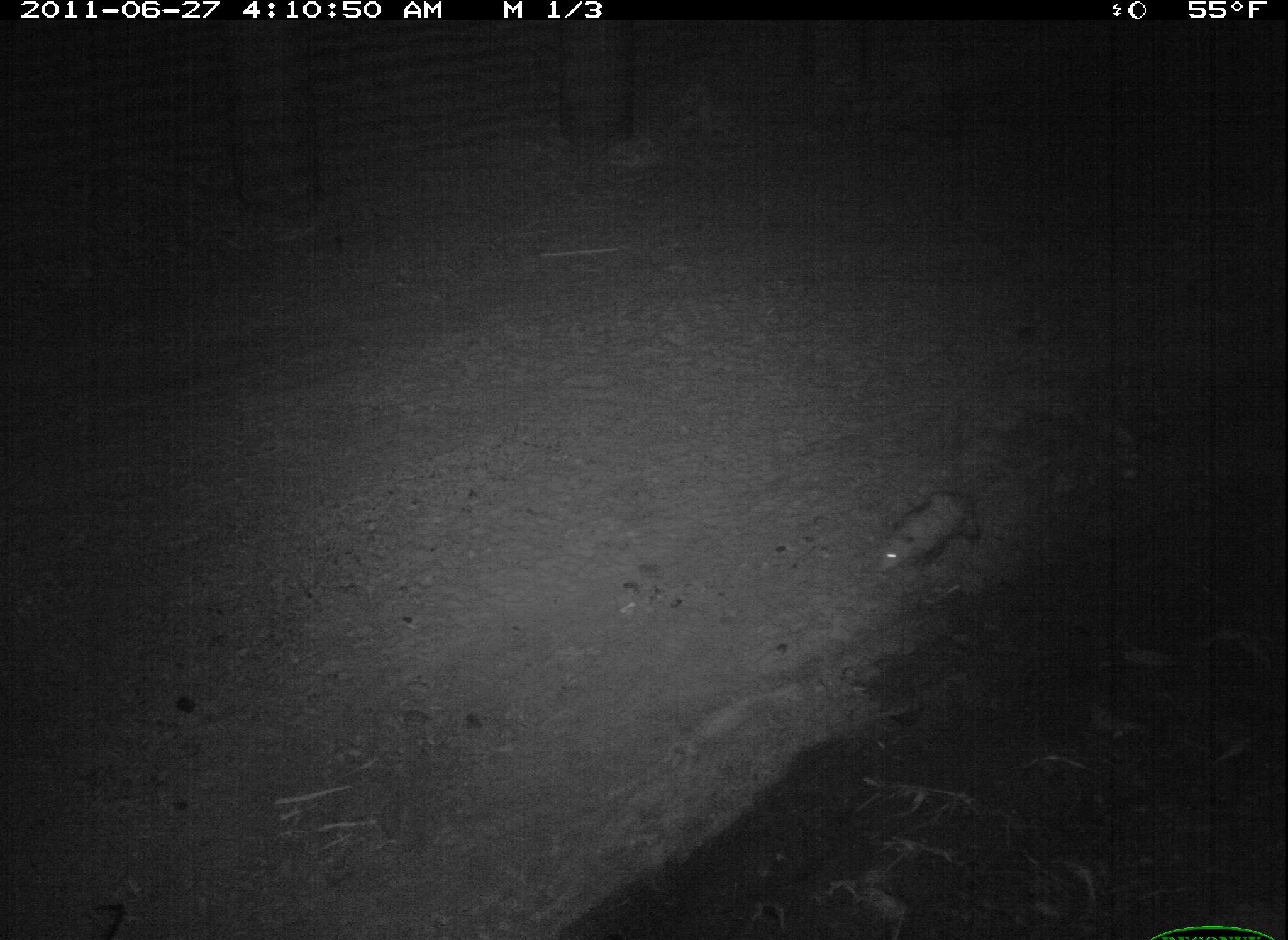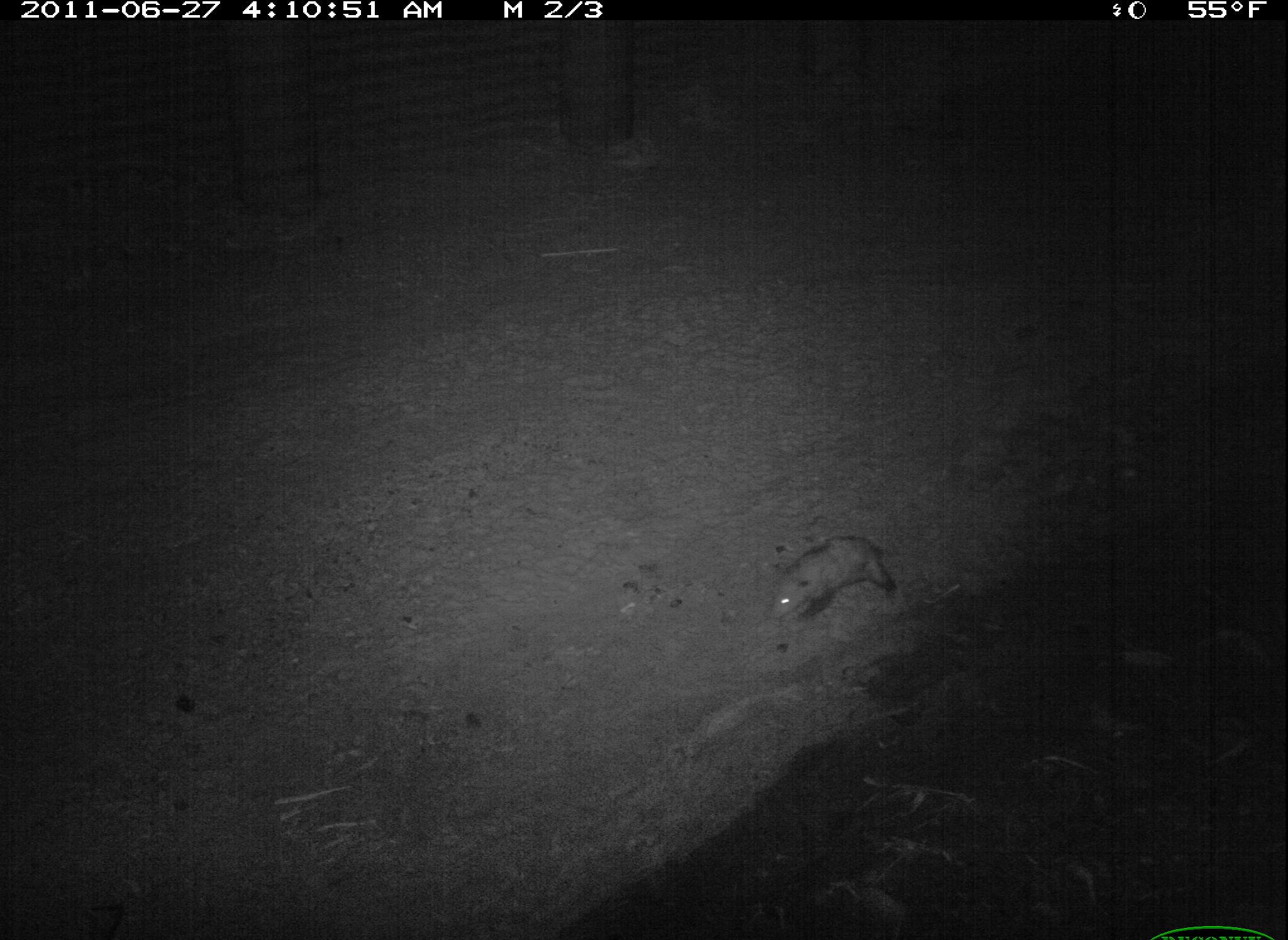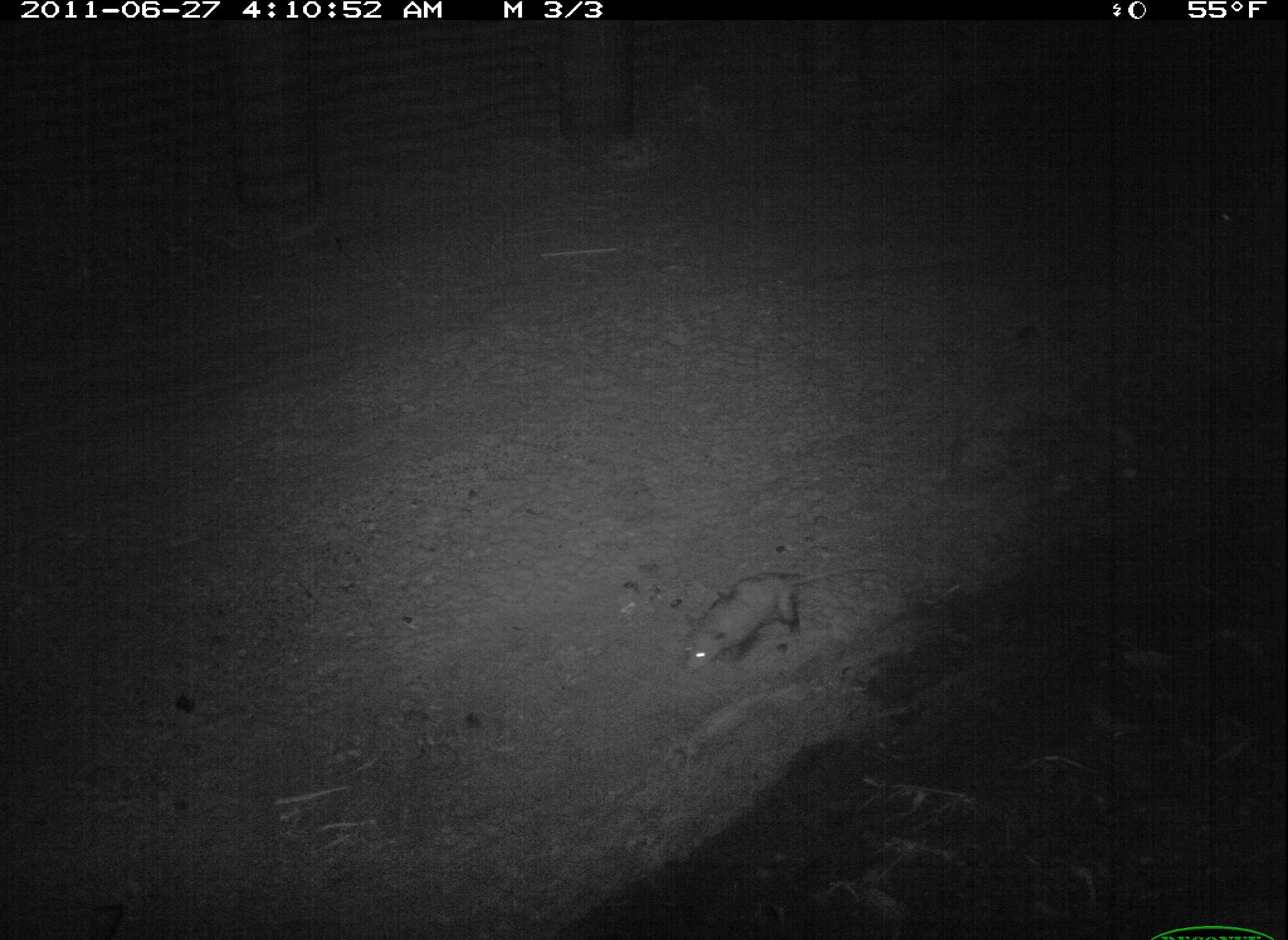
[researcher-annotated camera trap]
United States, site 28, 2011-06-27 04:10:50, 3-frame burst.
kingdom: Animalia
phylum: Chordata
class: Mammalia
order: Didelphimorphia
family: Didelphidae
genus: Didelphis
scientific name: Didelphis virginiana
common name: virginia opossum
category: opossum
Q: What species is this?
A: Opossum (virginia opossum) (Didelphis virginiana).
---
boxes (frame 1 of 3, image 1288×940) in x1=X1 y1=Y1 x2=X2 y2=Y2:
opossum: x1=865 y1=475 x2=993 y2=588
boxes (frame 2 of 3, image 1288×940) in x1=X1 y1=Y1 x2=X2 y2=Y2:
opossum: x1=741 y1=522 x2=923 y2=638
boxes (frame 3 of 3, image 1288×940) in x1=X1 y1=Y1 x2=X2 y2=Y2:
opossum: x1=644 y1=527 x2=923 y2=689